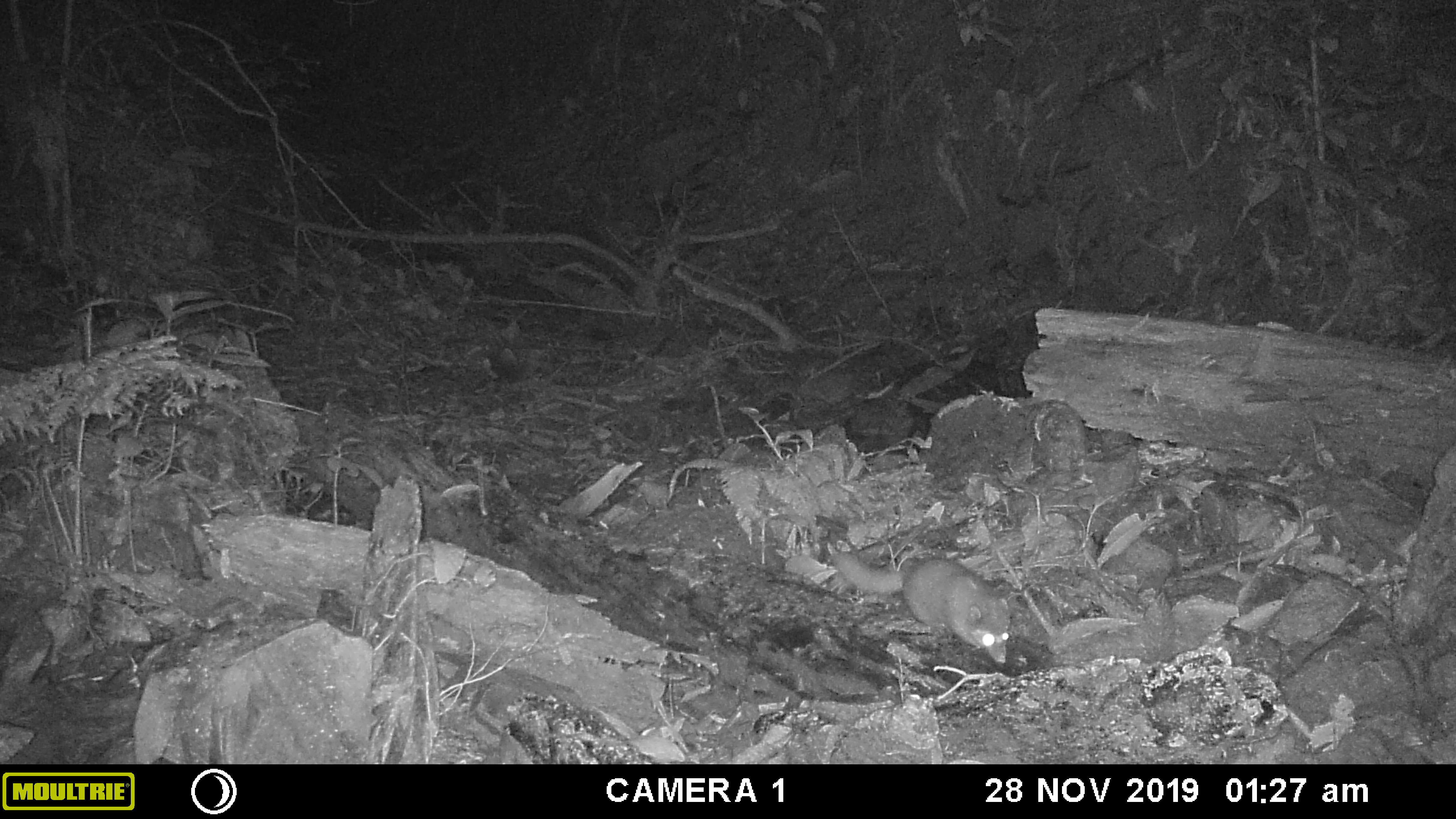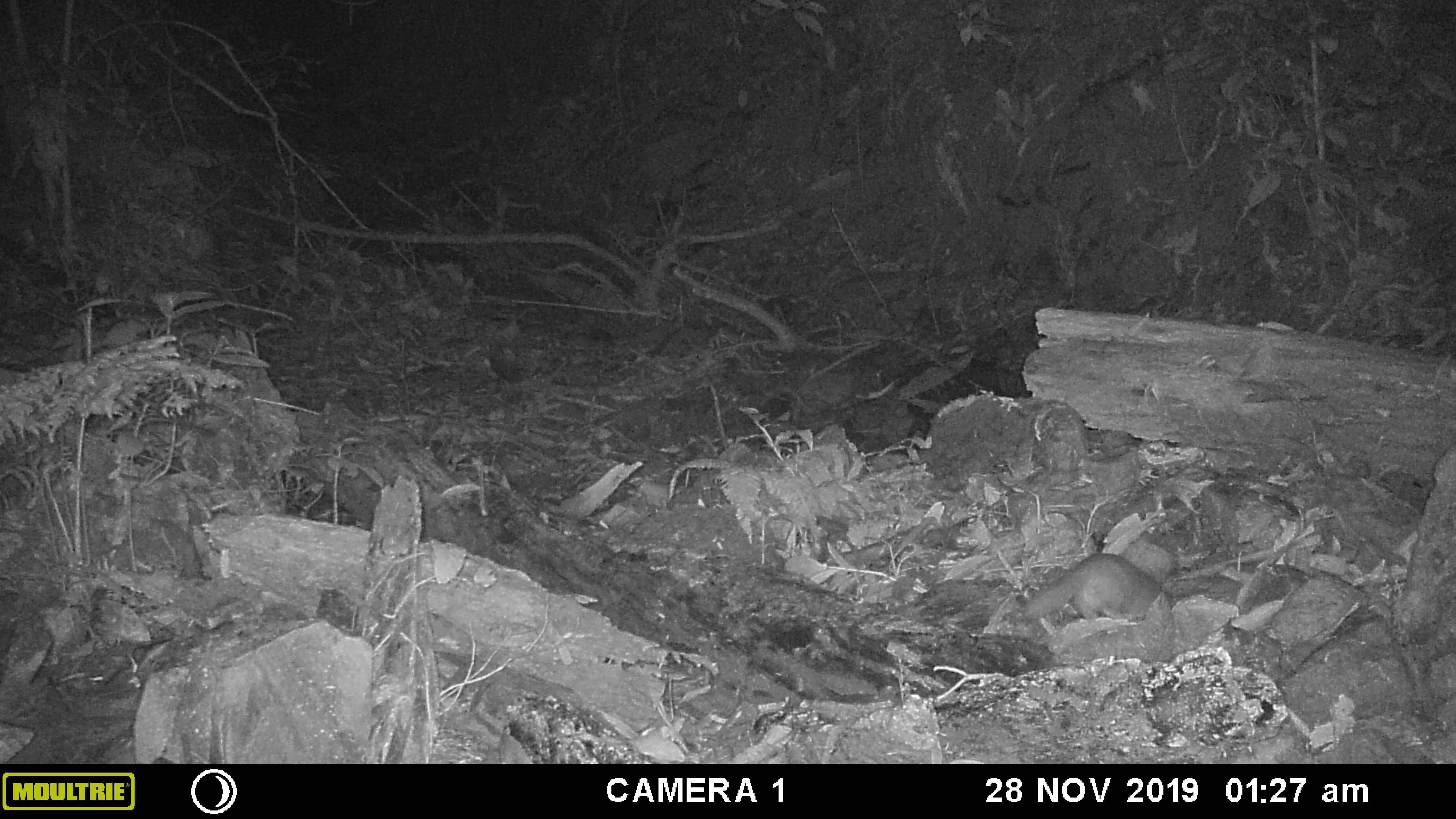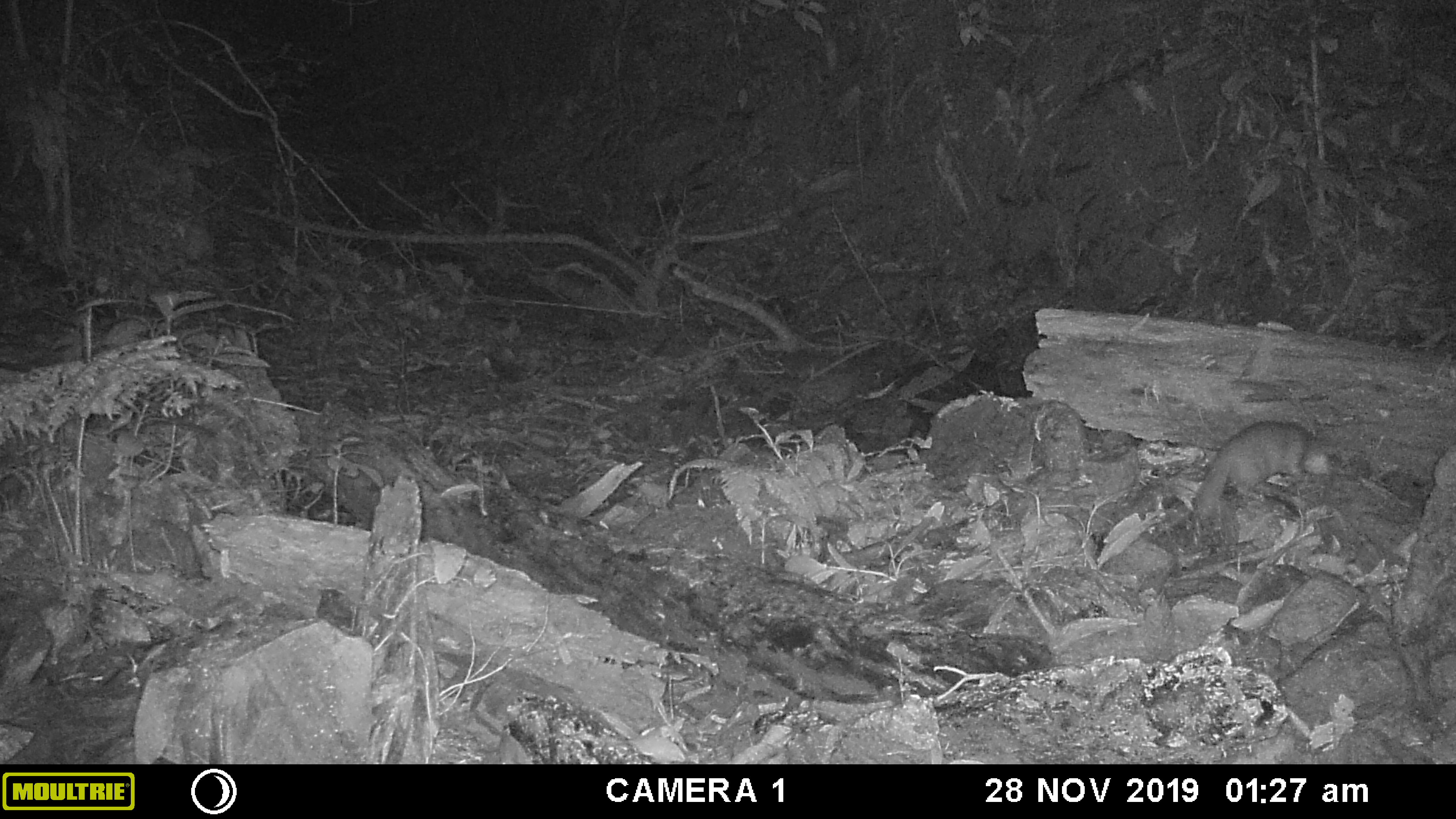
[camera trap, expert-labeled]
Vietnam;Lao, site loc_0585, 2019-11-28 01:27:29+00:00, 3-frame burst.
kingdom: Animalia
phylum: Chordata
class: Mammalia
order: Carnivora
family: Mustelidae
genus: Melogale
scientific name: Melogale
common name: ferret badger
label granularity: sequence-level